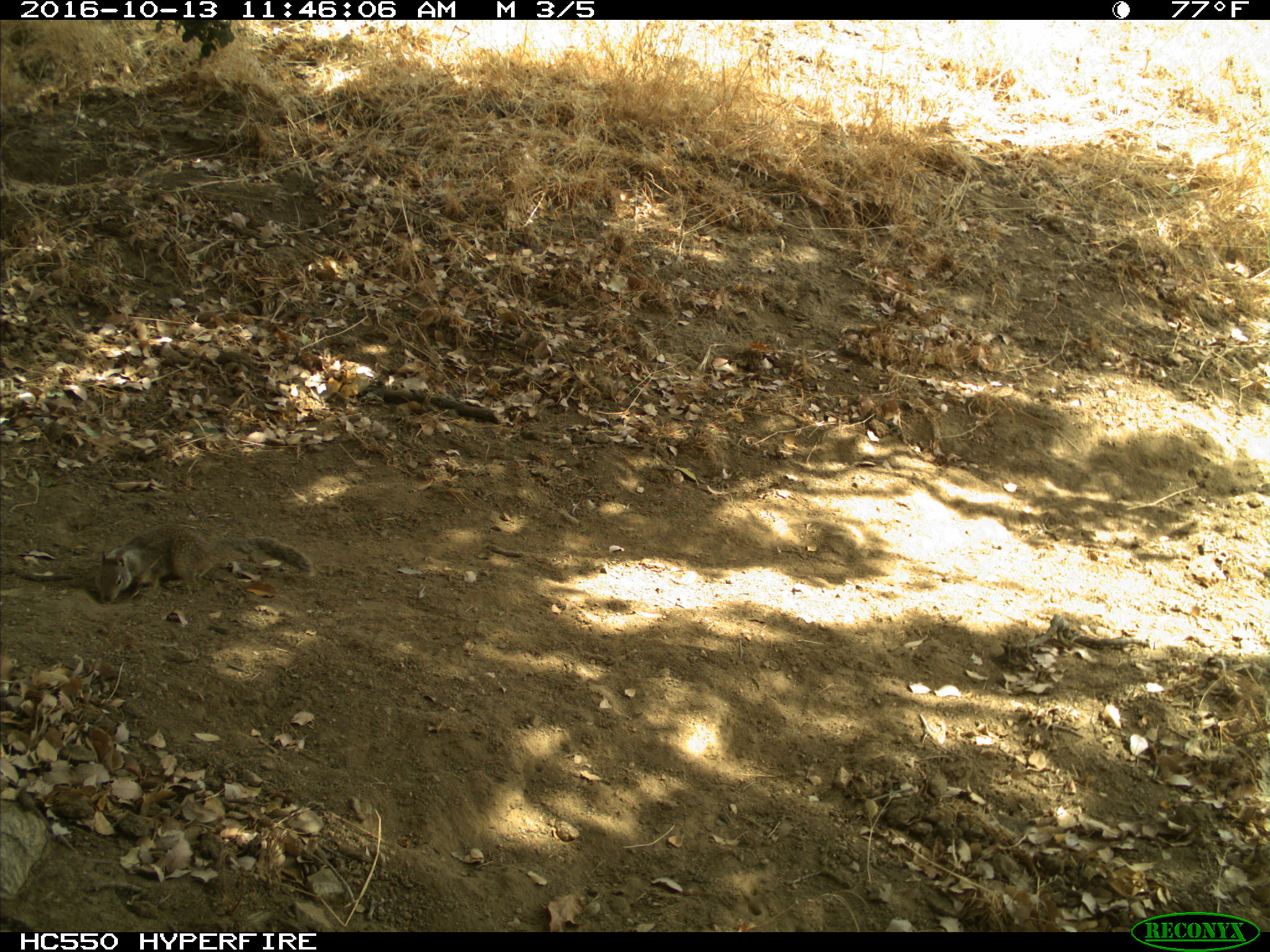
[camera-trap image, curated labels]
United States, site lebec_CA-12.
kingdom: Animalia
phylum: Chordata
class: Mammalia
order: Rodentia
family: Sciuridae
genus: Otospermophilus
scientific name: Otospermophilus beecheyi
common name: california ground squirrel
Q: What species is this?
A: Otospermophilus beecheyi (california ground squirrel).